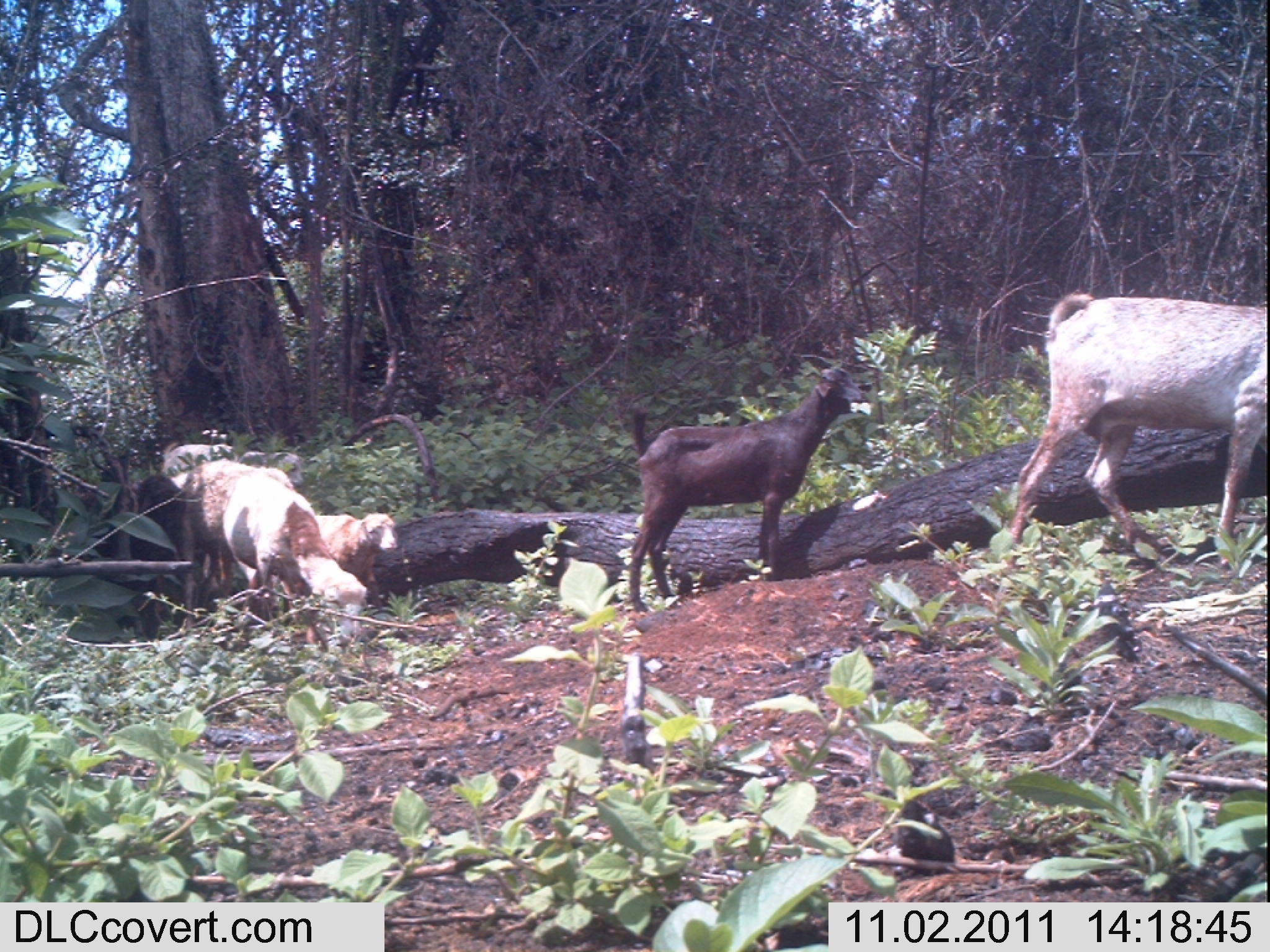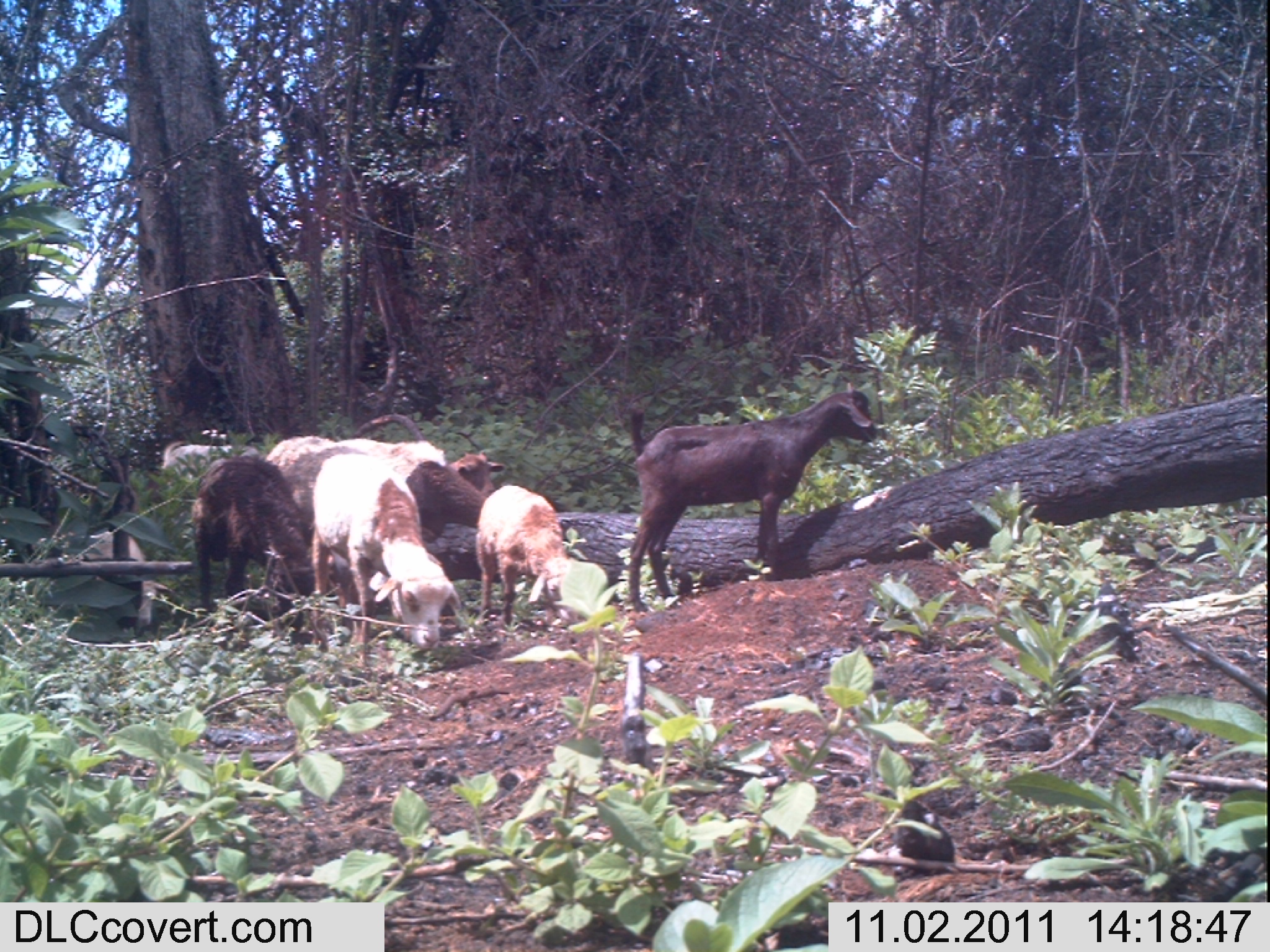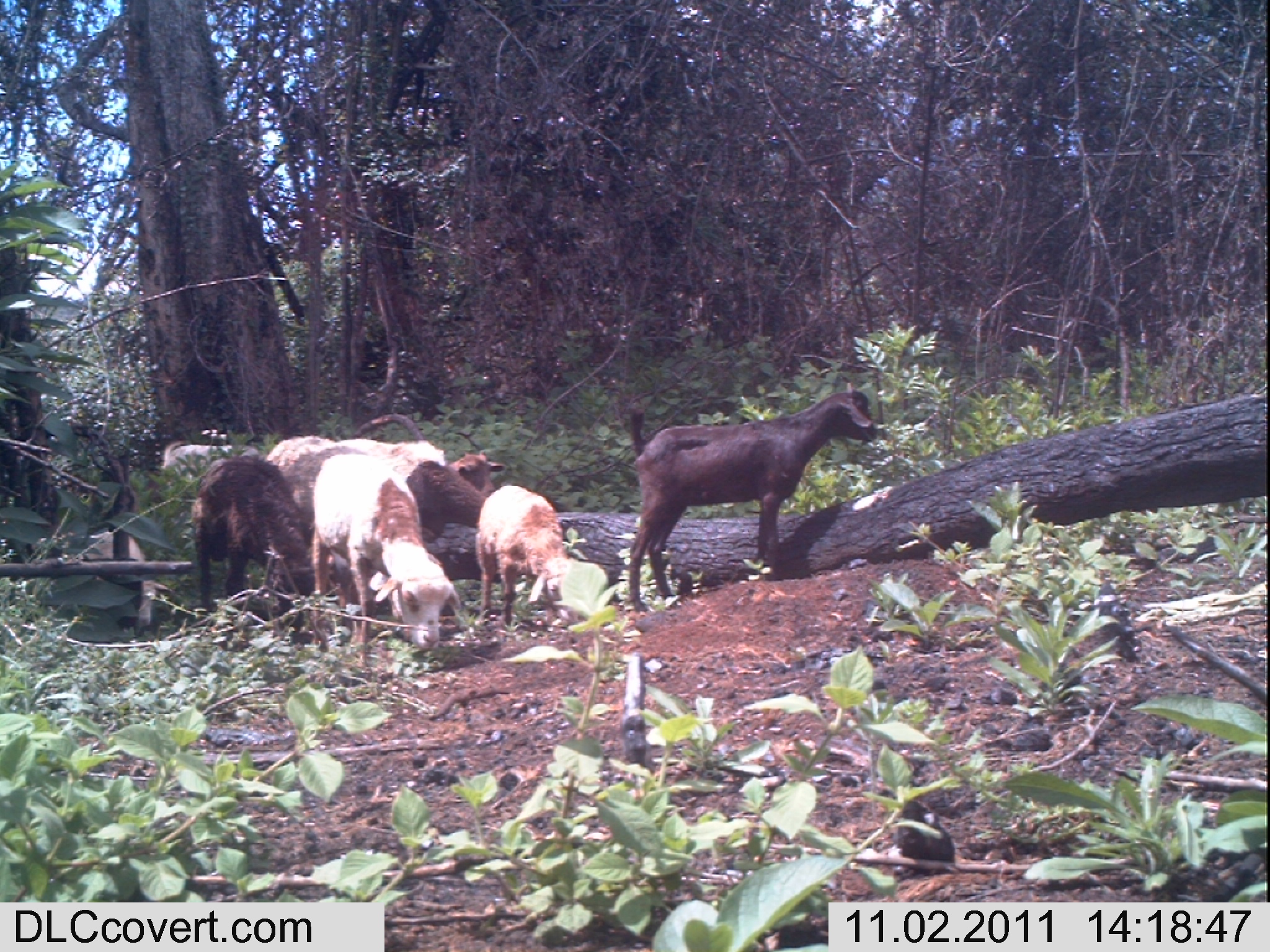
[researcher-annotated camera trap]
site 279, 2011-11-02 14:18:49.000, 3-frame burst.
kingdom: Animalia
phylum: Chordata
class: Mammalia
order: Artiodactyla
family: Bovidae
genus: Ovis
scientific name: Ovis aries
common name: domestic sheep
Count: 2.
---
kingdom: Animalia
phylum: Chordata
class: Mammalia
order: Artiodactyla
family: Bovidae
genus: Capra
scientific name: Capra aegagrus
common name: wild goat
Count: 3.